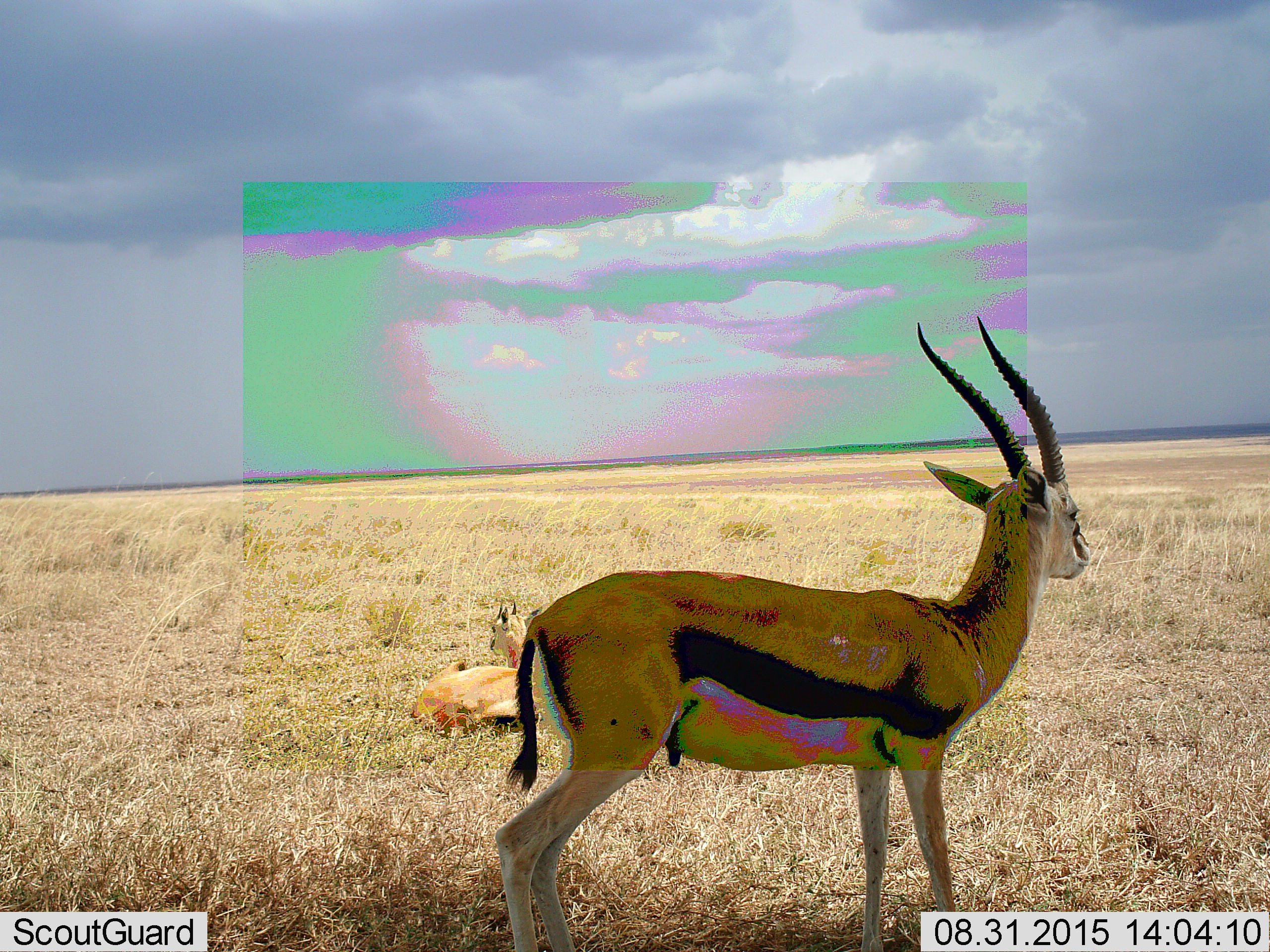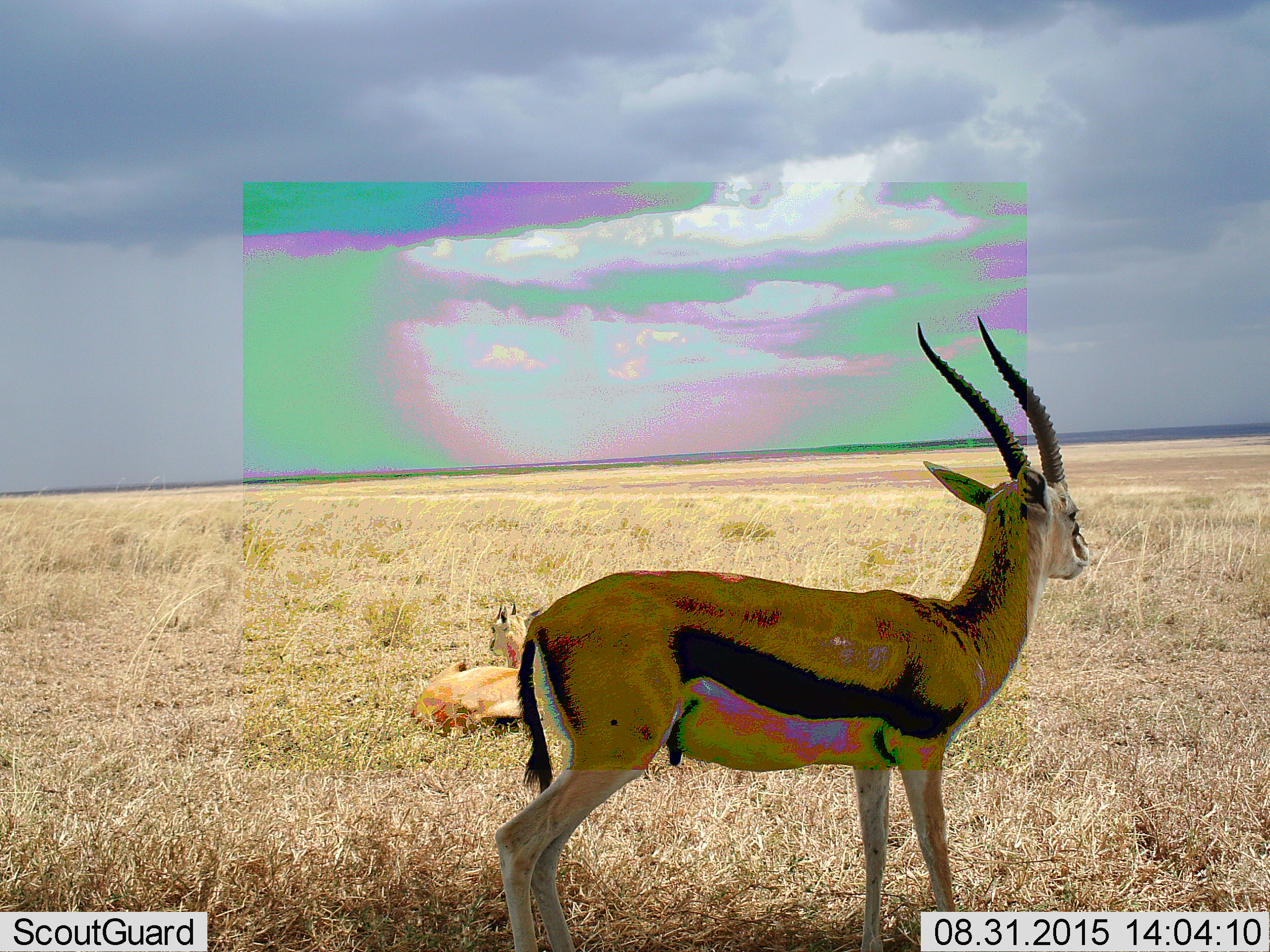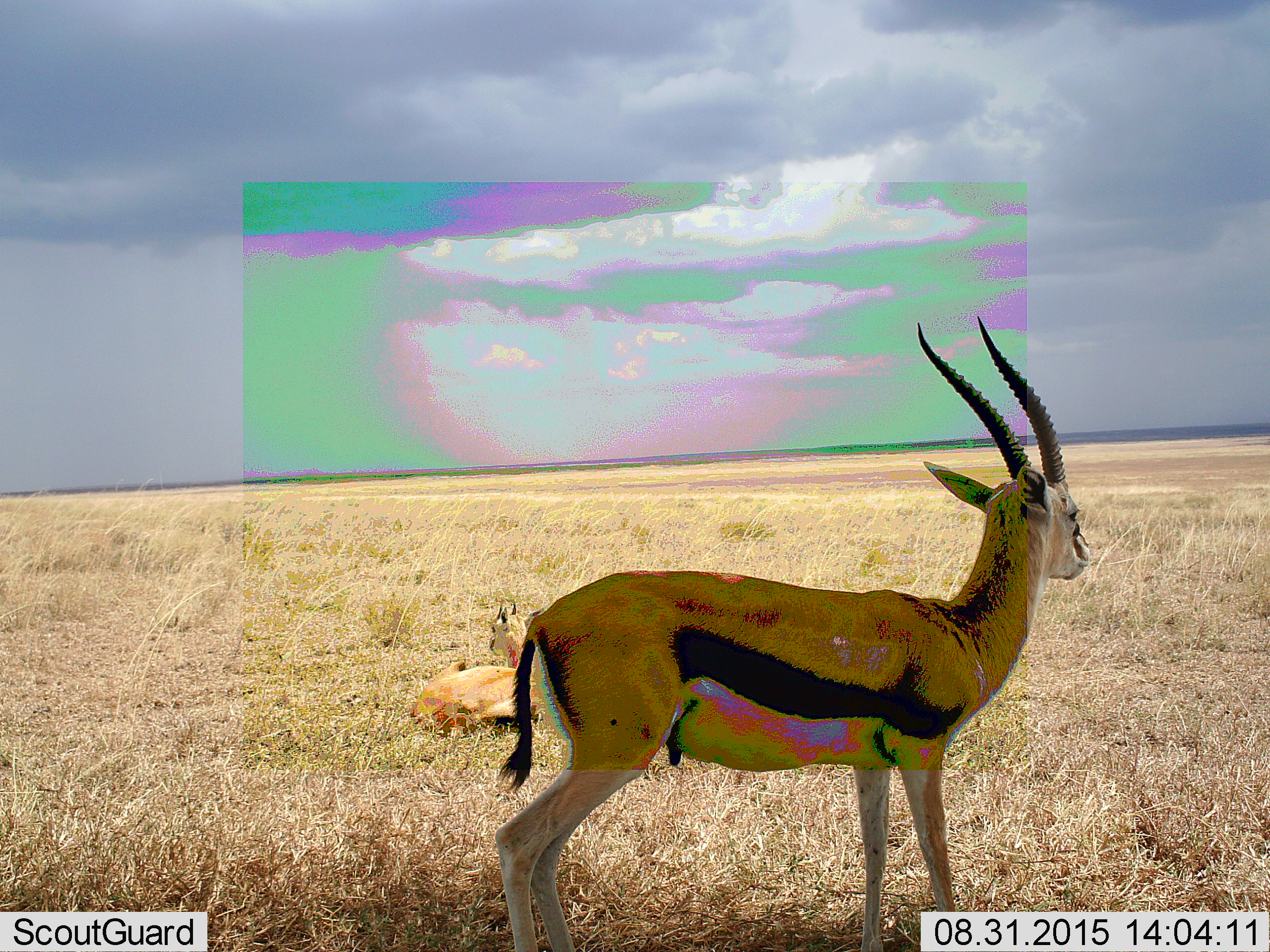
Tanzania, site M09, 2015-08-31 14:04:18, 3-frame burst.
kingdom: Animalia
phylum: Chordata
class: Mammalia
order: Artiodactyla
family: Bovidae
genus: Eudorcas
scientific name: Eudorcas thomsonii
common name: thomson's gazelle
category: gazellethomsons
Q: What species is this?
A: Gazellethomsons (thomson's gazelle) (Eudorcas thomsonii).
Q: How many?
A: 2.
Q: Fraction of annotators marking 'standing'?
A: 100%.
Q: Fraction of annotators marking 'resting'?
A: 75%.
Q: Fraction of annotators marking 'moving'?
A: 0%.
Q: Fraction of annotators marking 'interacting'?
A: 0%.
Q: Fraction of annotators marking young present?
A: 12%.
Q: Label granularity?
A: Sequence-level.